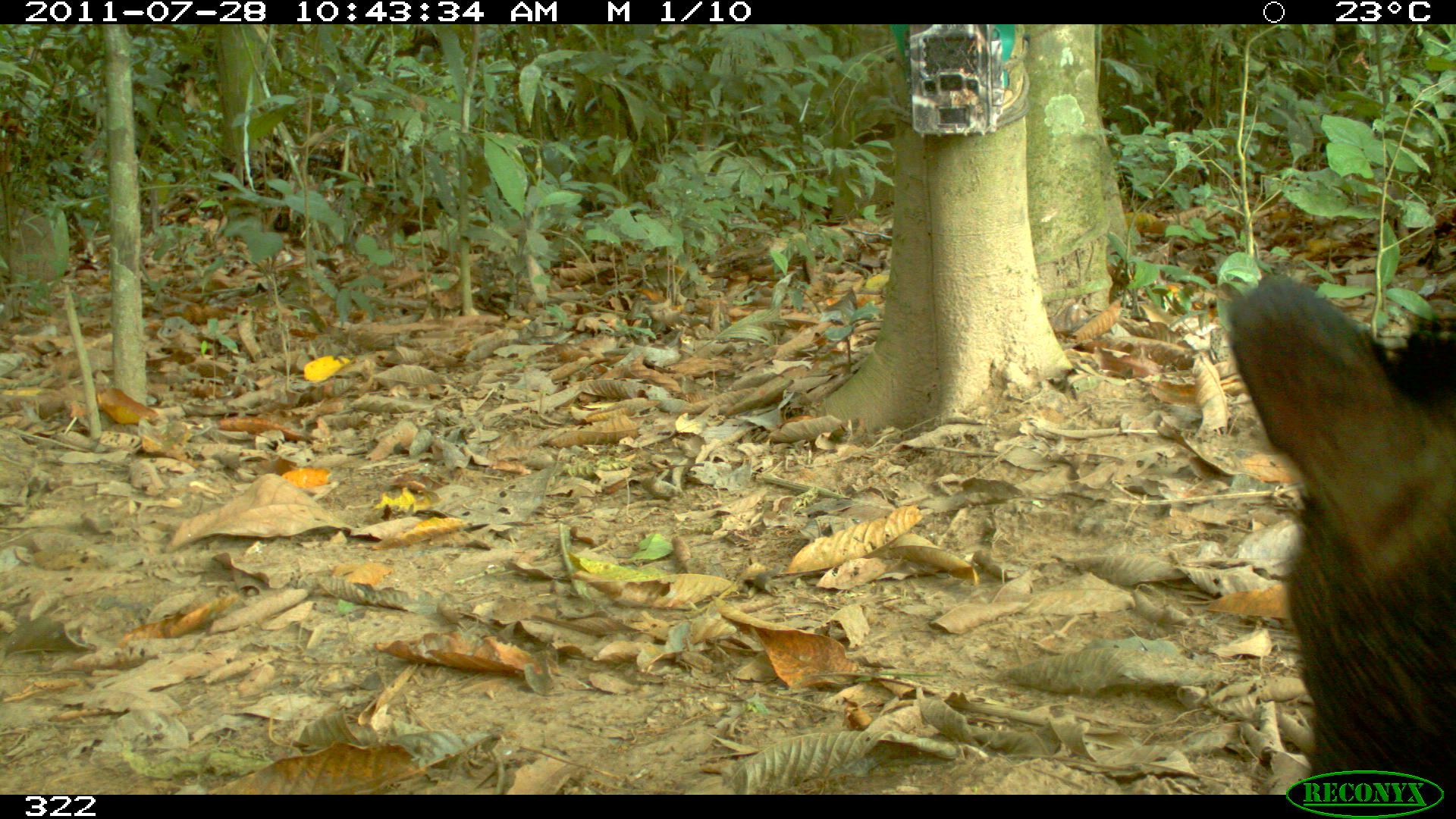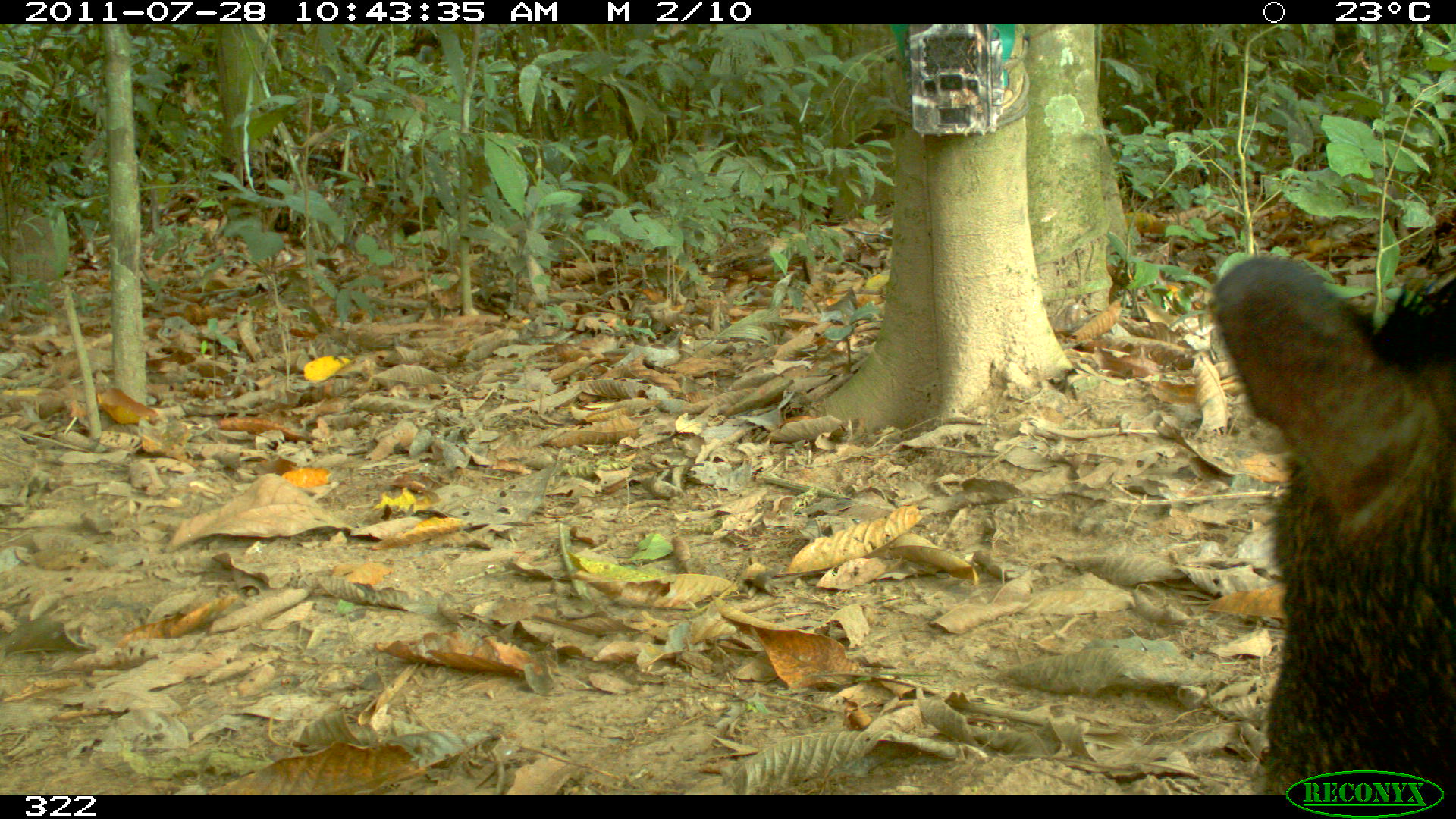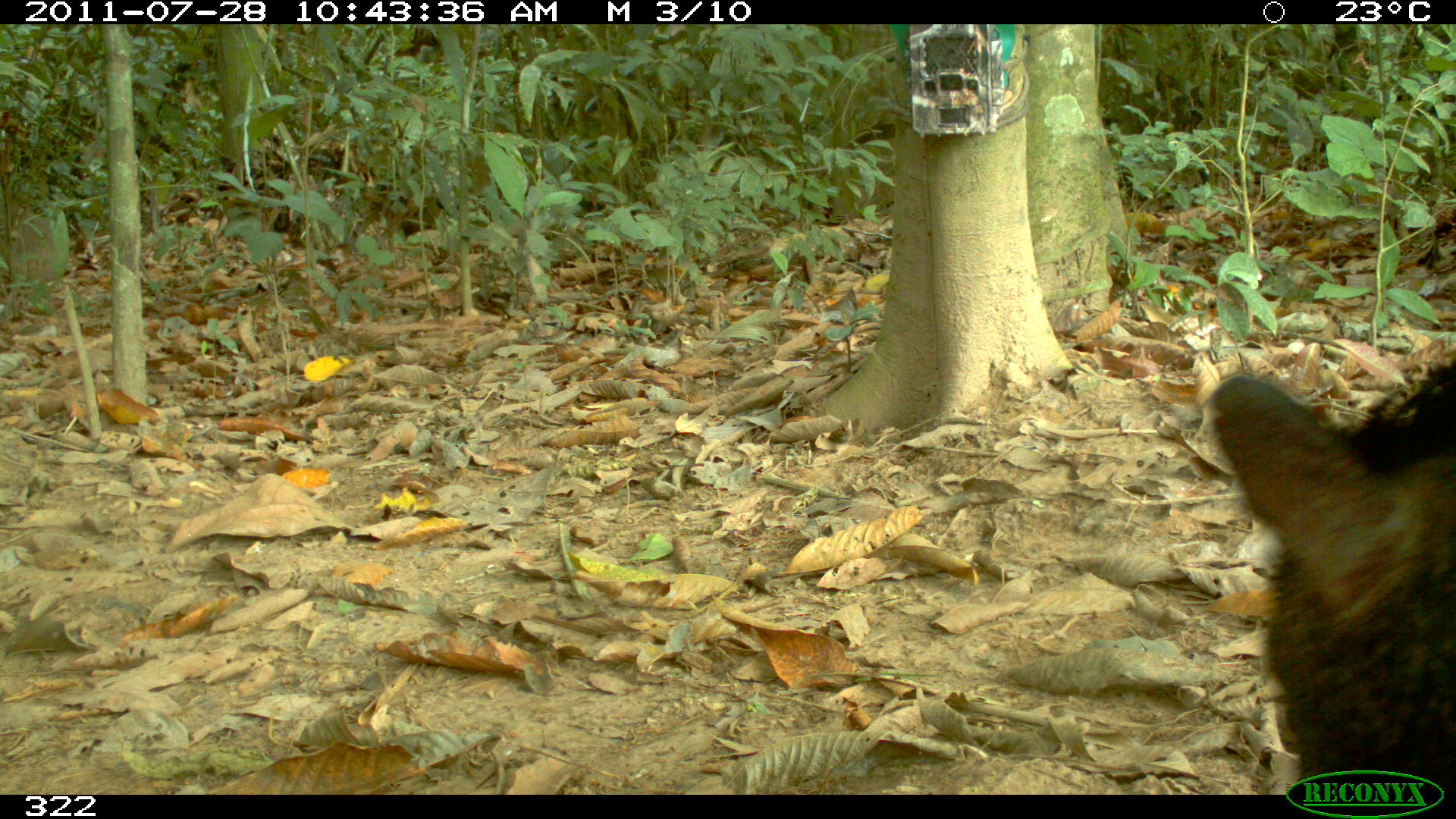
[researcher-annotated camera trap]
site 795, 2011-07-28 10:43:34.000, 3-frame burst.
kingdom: Animalia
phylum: Chordata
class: Mammalia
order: Artiodactyla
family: Tayassuidae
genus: Tayassu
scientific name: Tayassu pecari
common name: white-lipped peccary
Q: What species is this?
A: Tayassu pecari (white-lipped peccary).